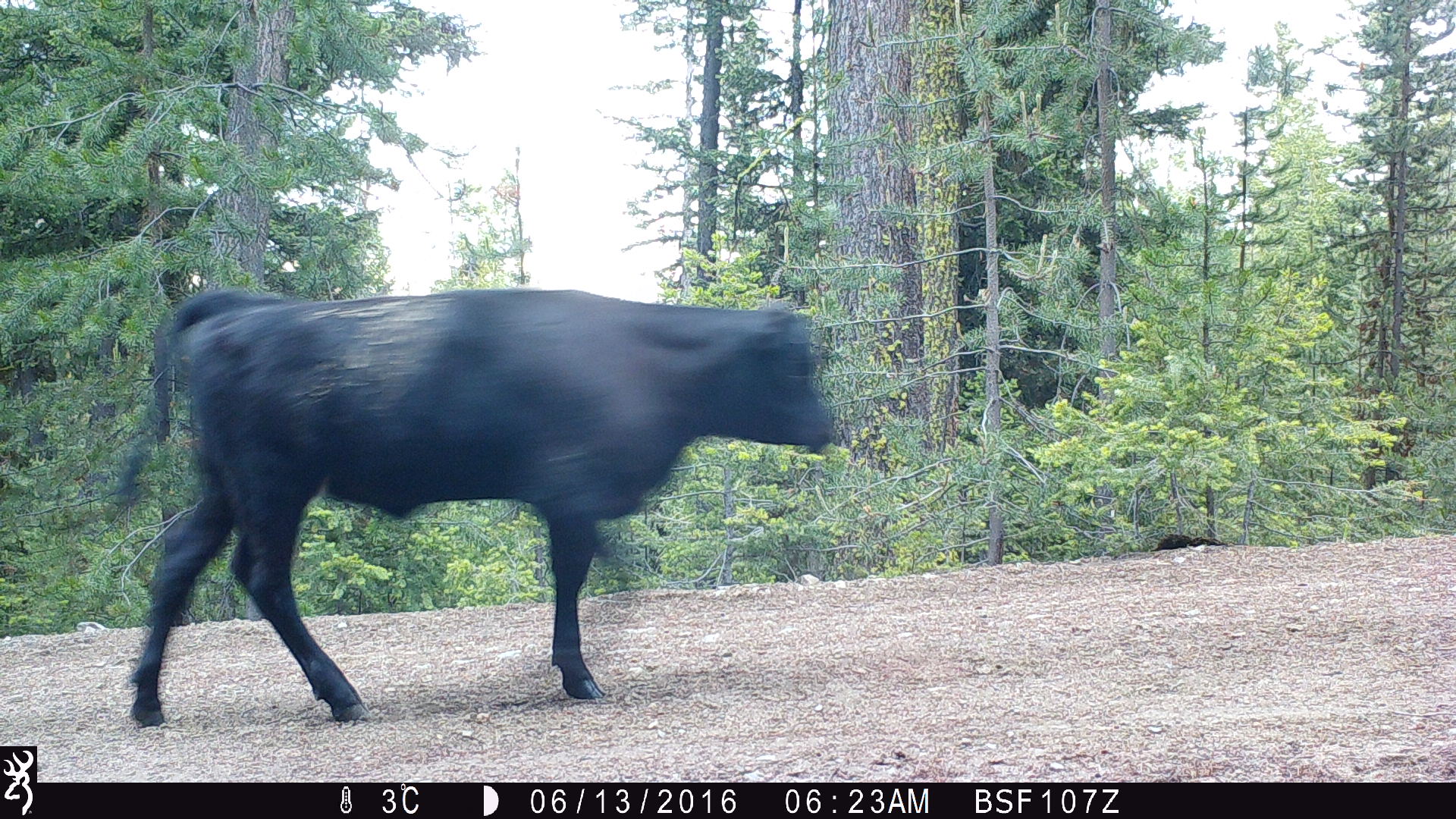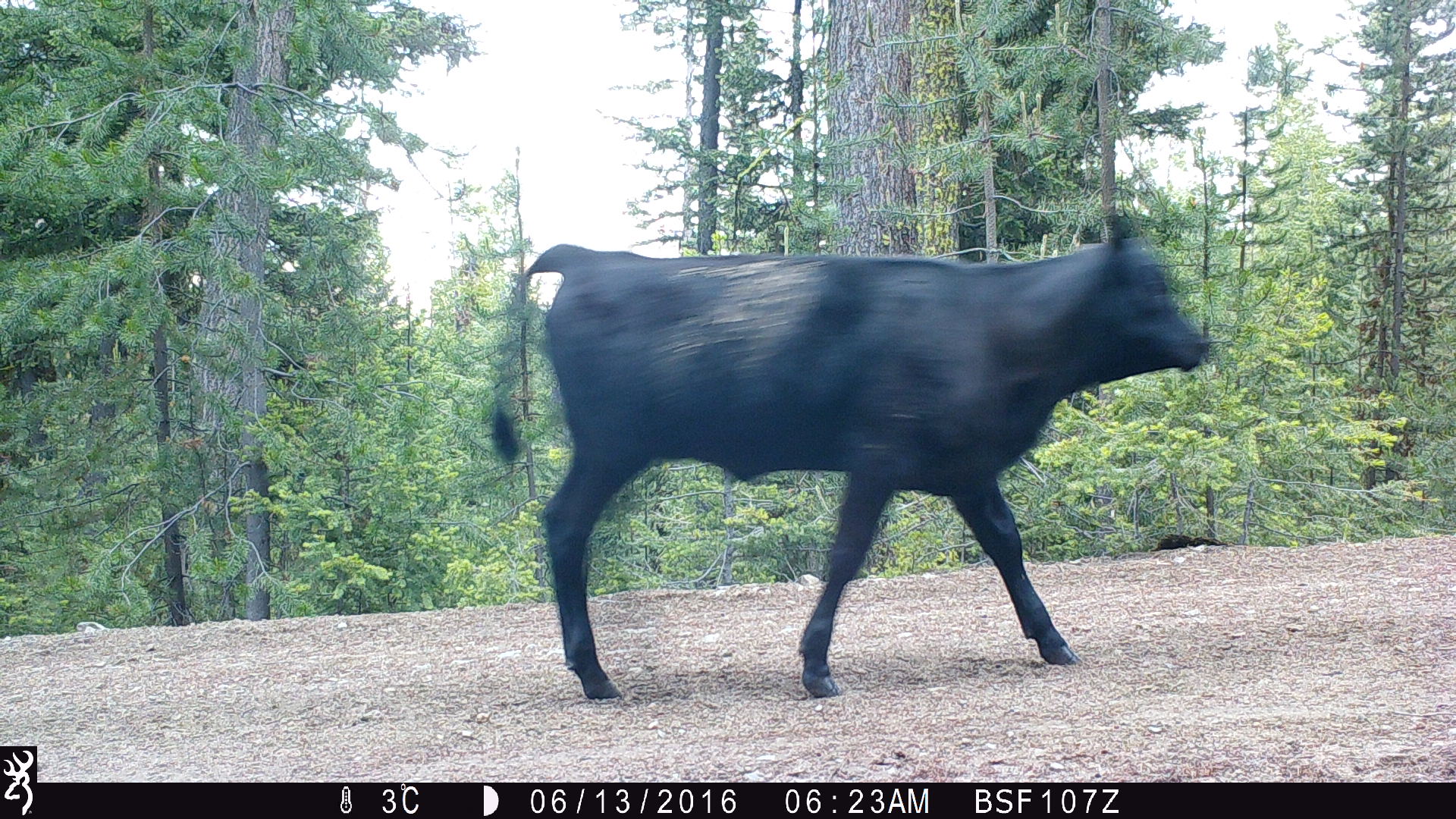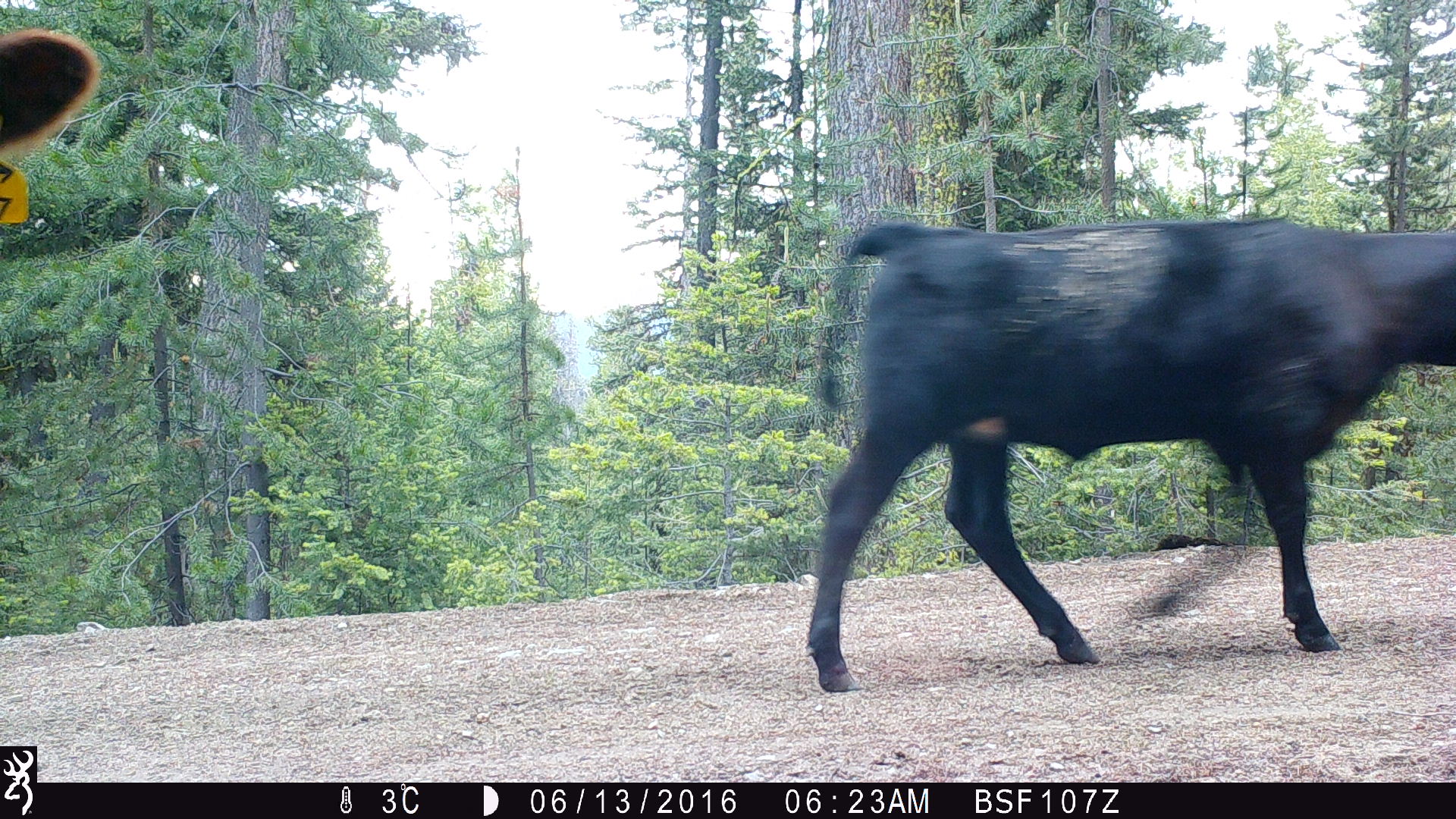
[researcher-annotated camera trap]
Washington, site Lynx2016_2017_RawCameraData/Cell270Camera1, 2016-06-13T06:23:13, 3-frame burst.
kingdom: Animalia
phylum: Chordata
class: Mammalia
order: Artiodactyla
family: Bovidae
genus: Bos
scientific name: Bos taurus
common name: domestic cattle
Domestic cattle (Bos taurus). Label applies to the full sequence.